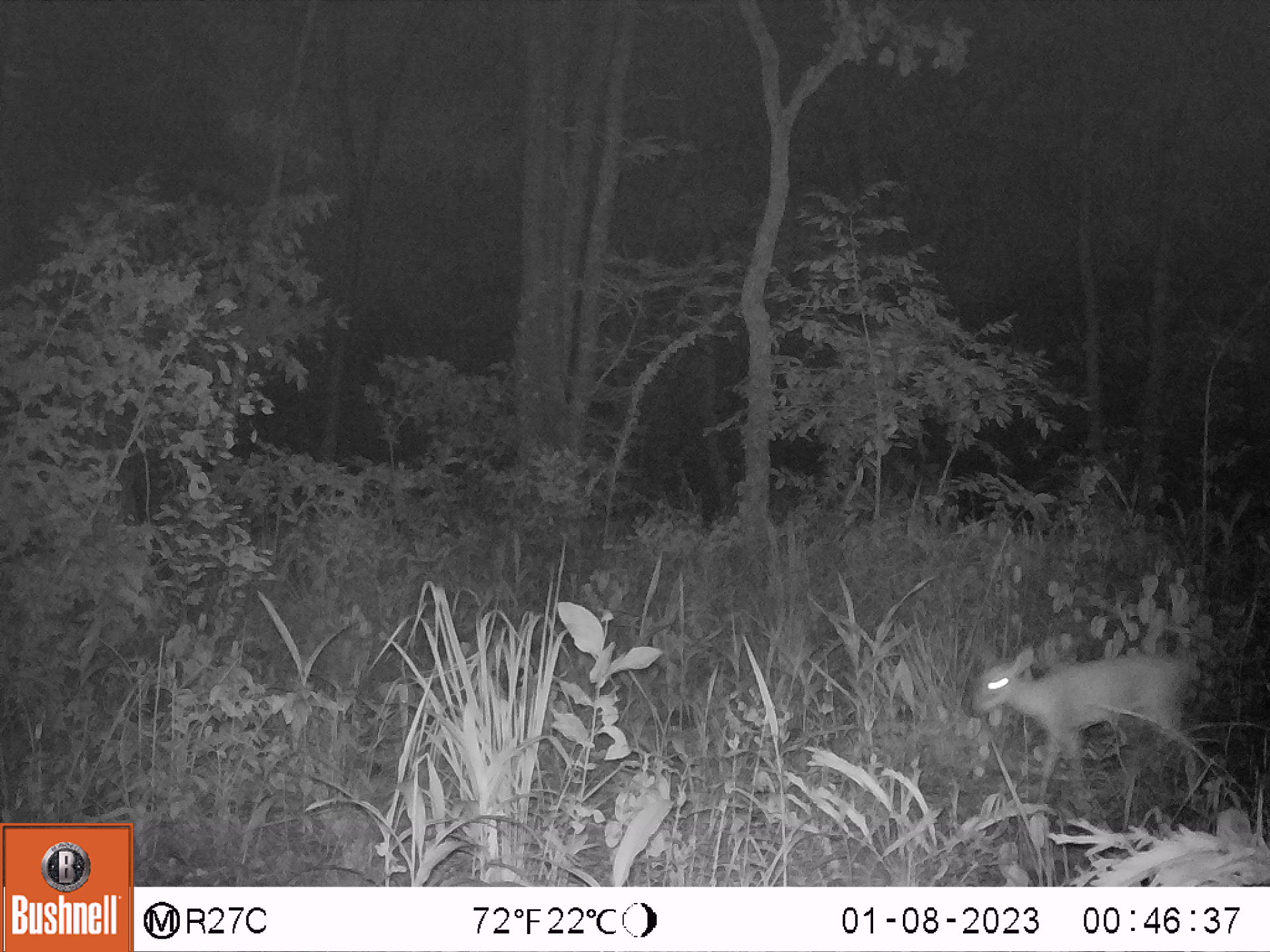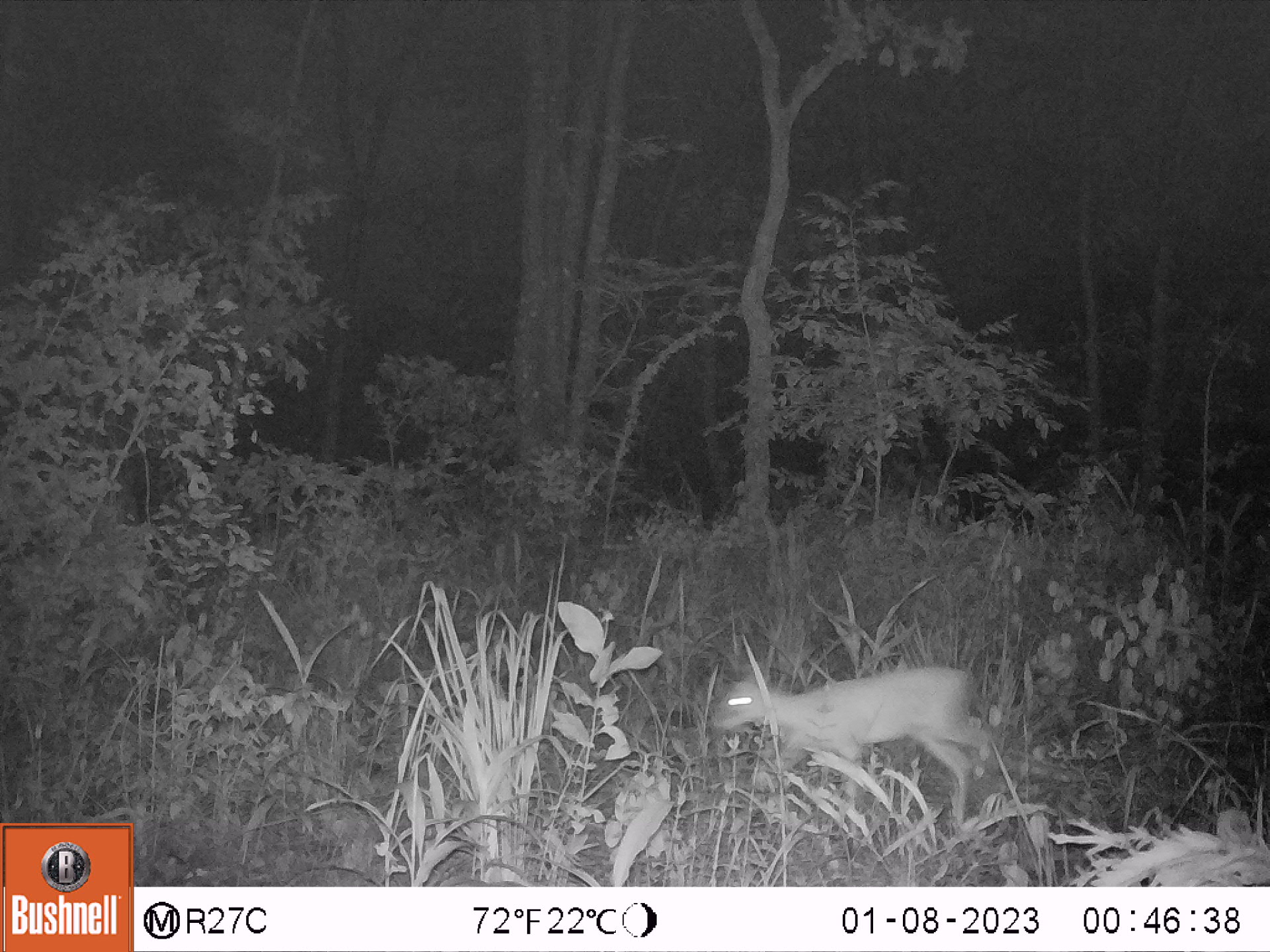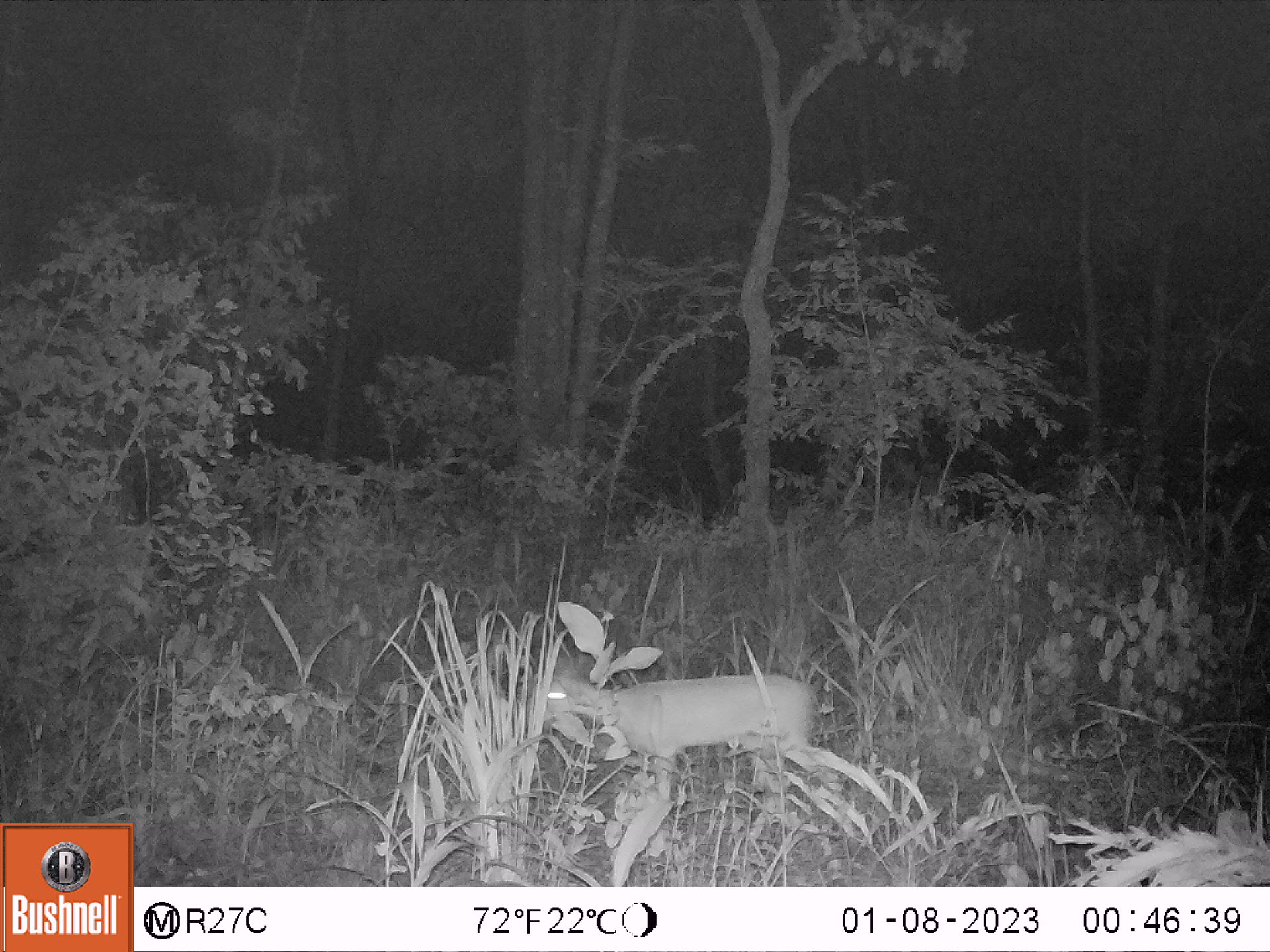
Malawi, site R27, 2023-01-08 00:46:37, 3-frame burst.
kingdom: Animalia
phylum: Chordata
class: Mammalia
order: Artiodactyla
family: Bovidae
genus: Sylvicapra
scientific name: Sylvicapra grimmia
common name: common duiker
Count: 1.